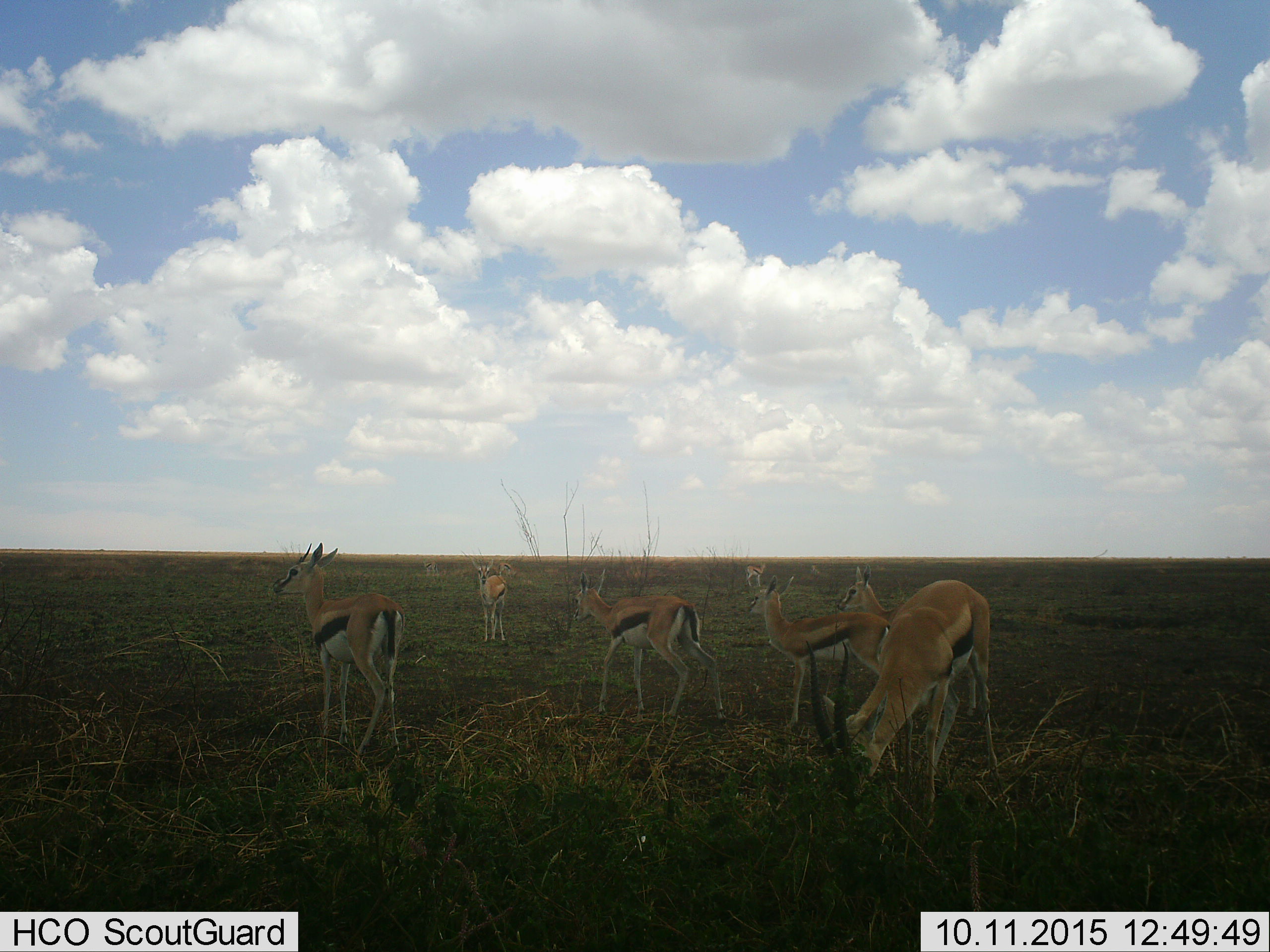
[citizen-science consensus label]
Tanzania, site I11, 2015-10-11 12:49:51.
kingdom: Animalia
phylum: Chordata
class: Mammalia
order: Artiodactyla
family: Bovidae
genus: Eudorcas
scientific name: Eudorcas thomsonii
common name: thomson's gazelle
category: gazellethomsons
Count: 6.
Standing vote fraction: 100%.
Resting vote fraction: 0%.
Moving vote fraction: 0%.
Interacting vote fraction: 0%.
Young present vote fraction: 22%.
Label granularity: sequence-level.